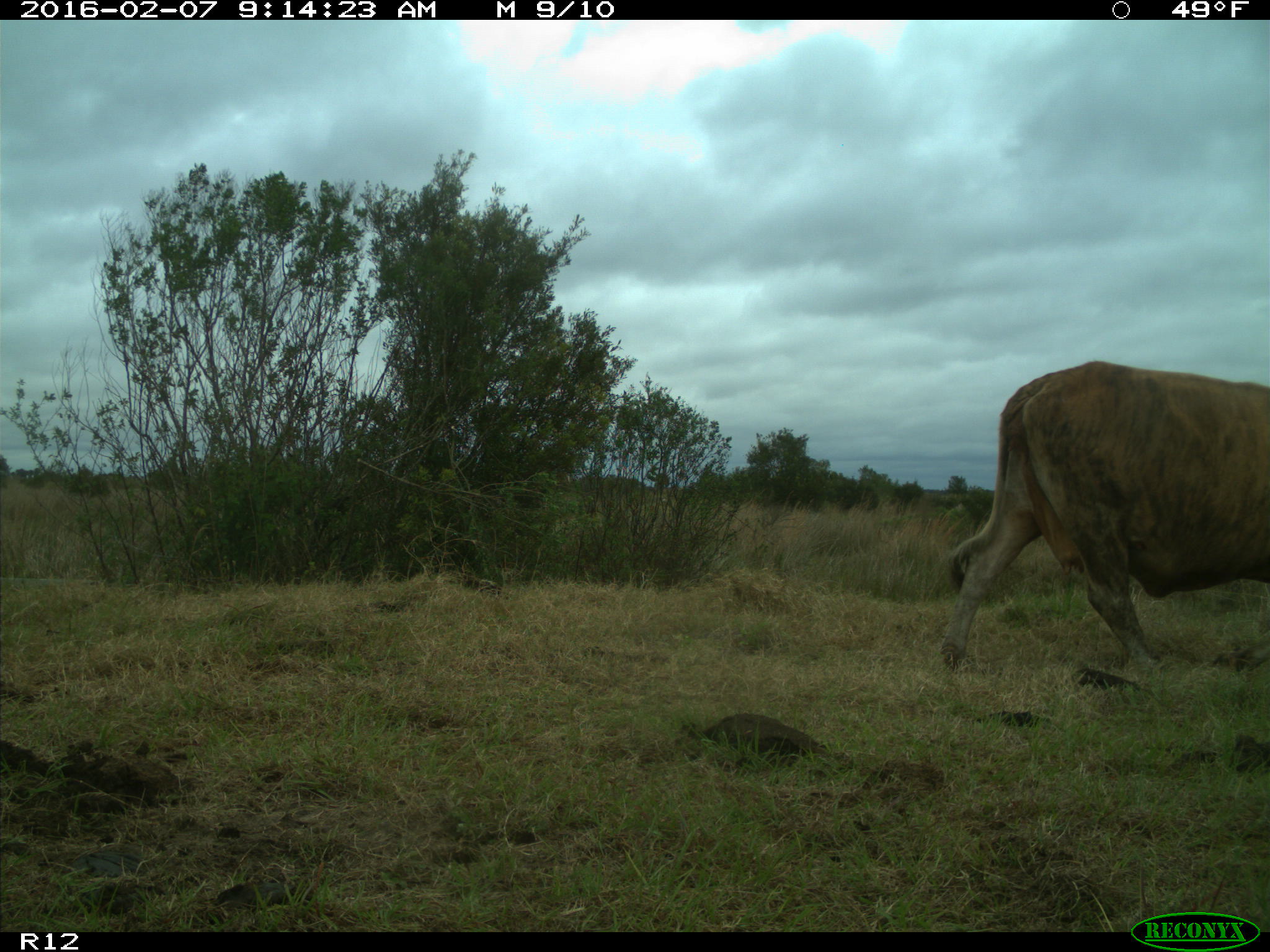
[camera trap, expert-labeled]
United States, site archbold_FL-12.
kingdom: Animalia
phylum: Chordata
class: Mammalia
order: Artiodactyla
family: Bovidae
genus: Bos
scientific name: Bos taurus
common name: domestic cow